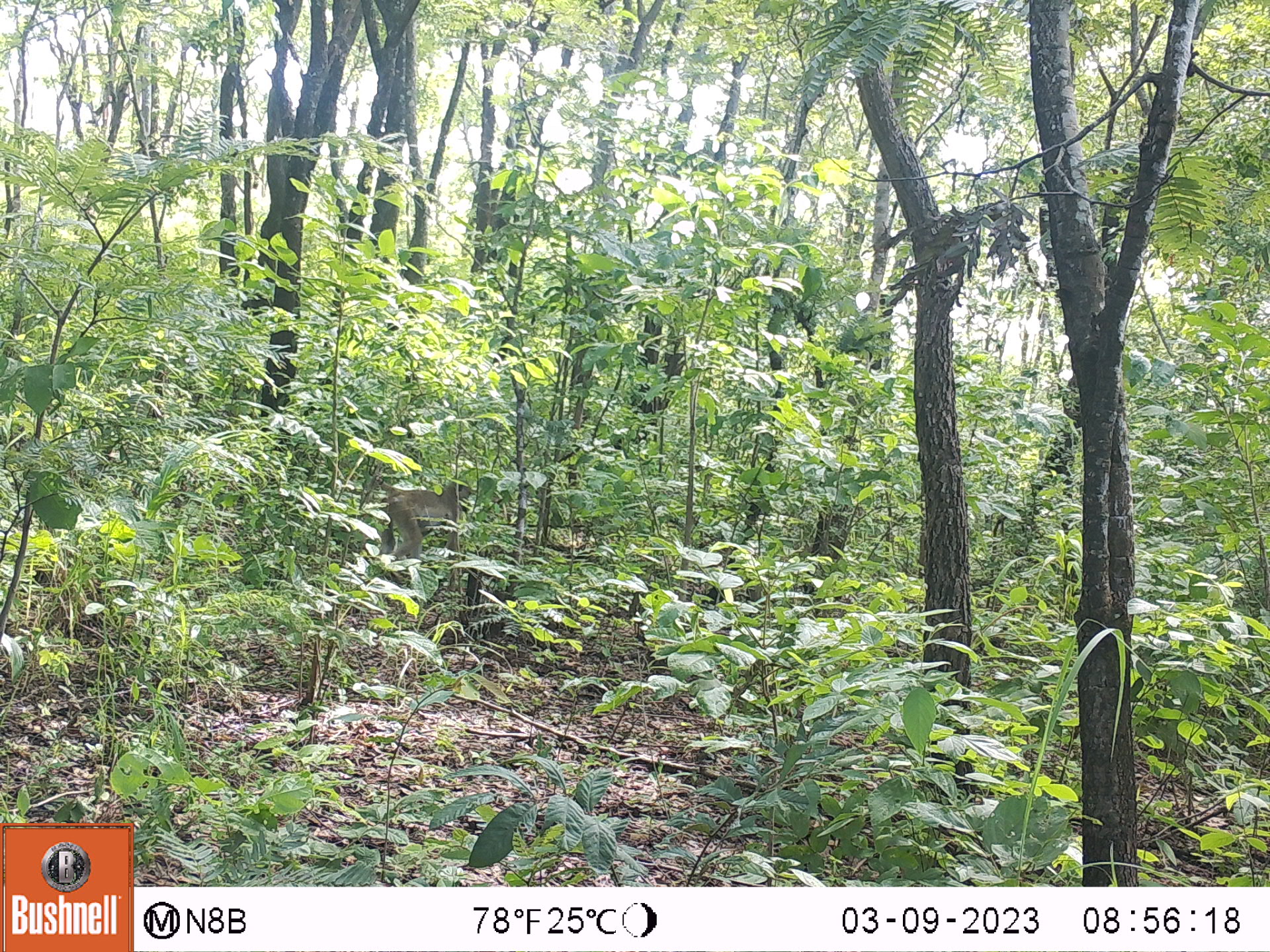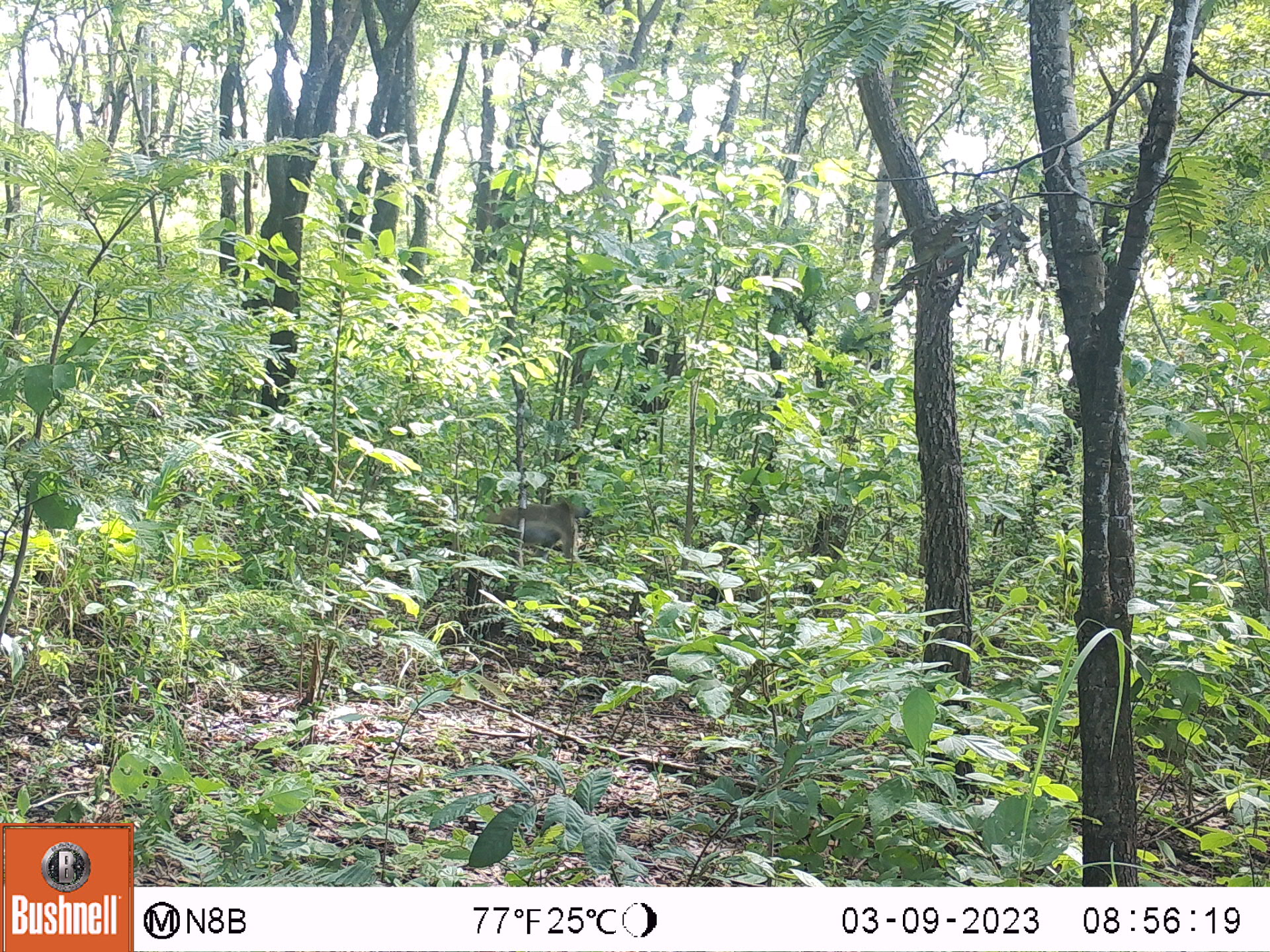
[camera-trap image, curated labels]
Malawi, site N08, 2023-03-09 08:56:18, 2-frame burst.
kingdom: Animalia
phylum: Chordata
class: Mammalia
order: Primates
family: Cercopithecidae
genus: Papio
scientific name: Papio cynocephalus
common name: yellow baboon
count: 1